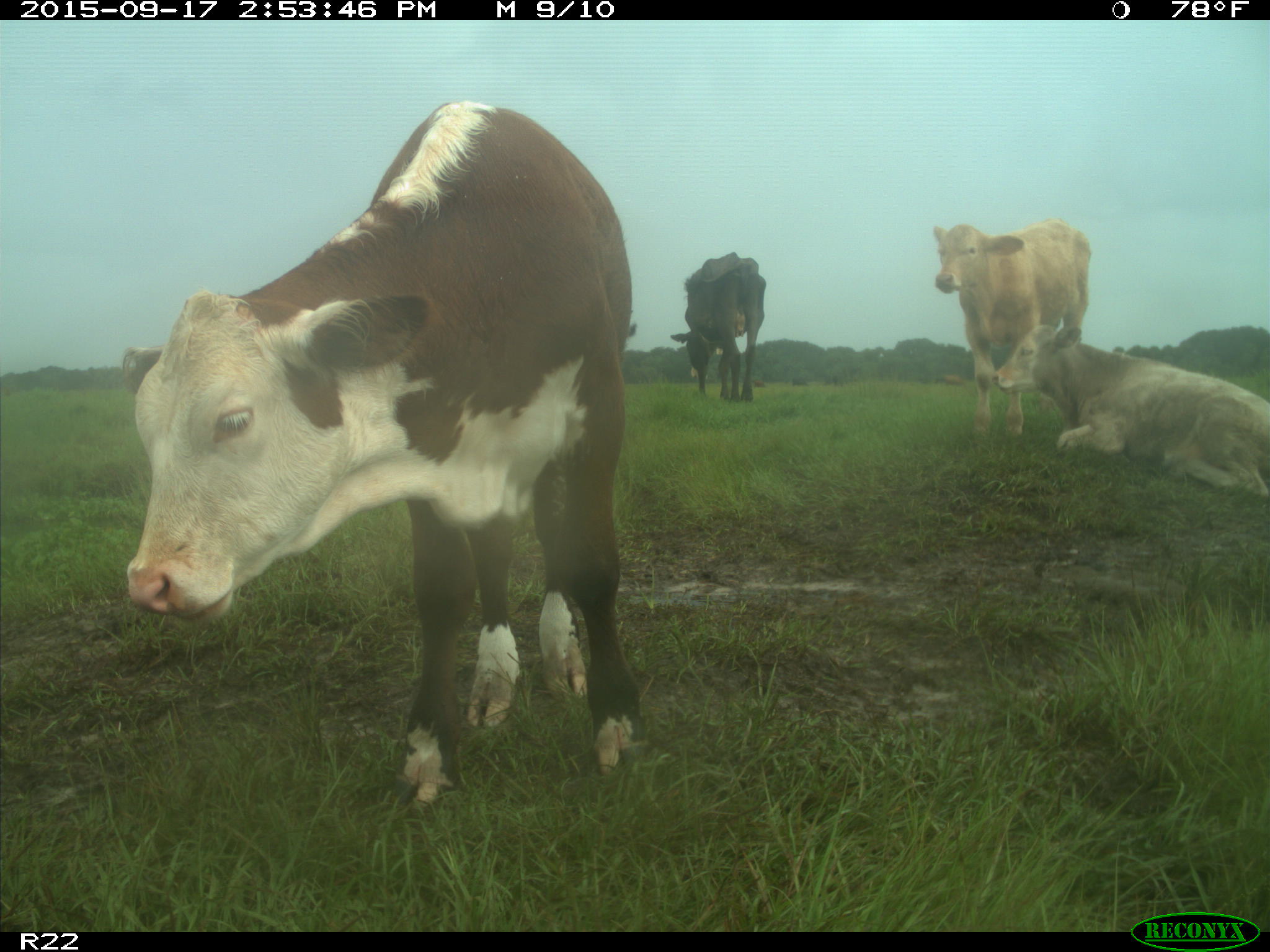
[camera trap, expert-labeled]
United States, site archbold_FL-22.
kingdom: Animalia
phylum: Chordata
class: Mammalia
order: Artiodactyla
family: Bovidae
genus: Bos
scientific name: Bos taurus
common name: domestic cow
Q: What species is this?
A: Bos taurus (domestic cow).